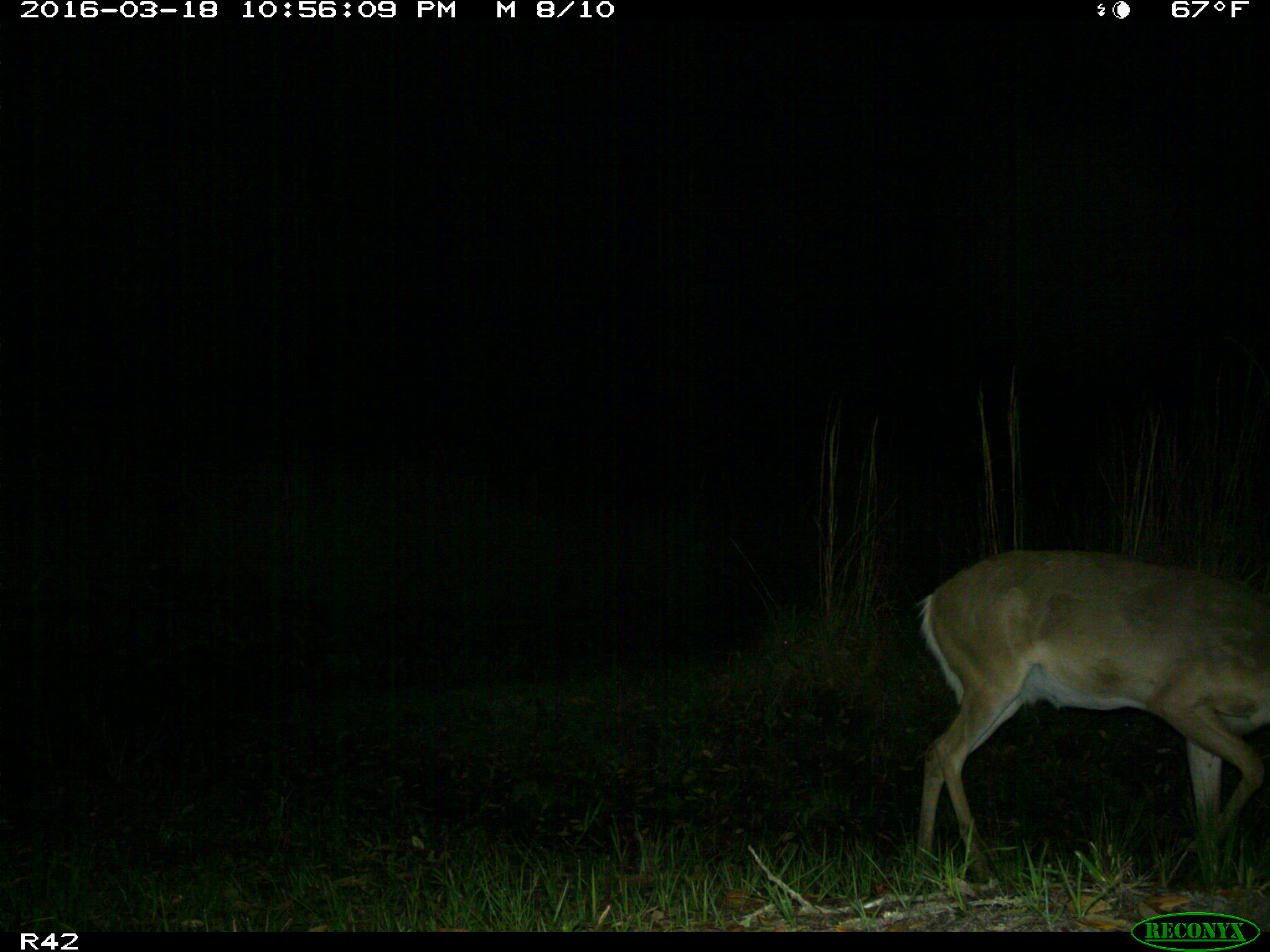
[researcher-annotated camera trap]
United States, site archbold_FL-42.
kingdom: Animalia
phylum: Chordata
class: Mammalia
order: Artiodactyla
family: Cervidae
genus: Odocoileus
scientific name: Odocoileus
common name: deer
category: unidentified deer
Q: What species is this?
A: Unidentified deer (deer) (Odocoileus).